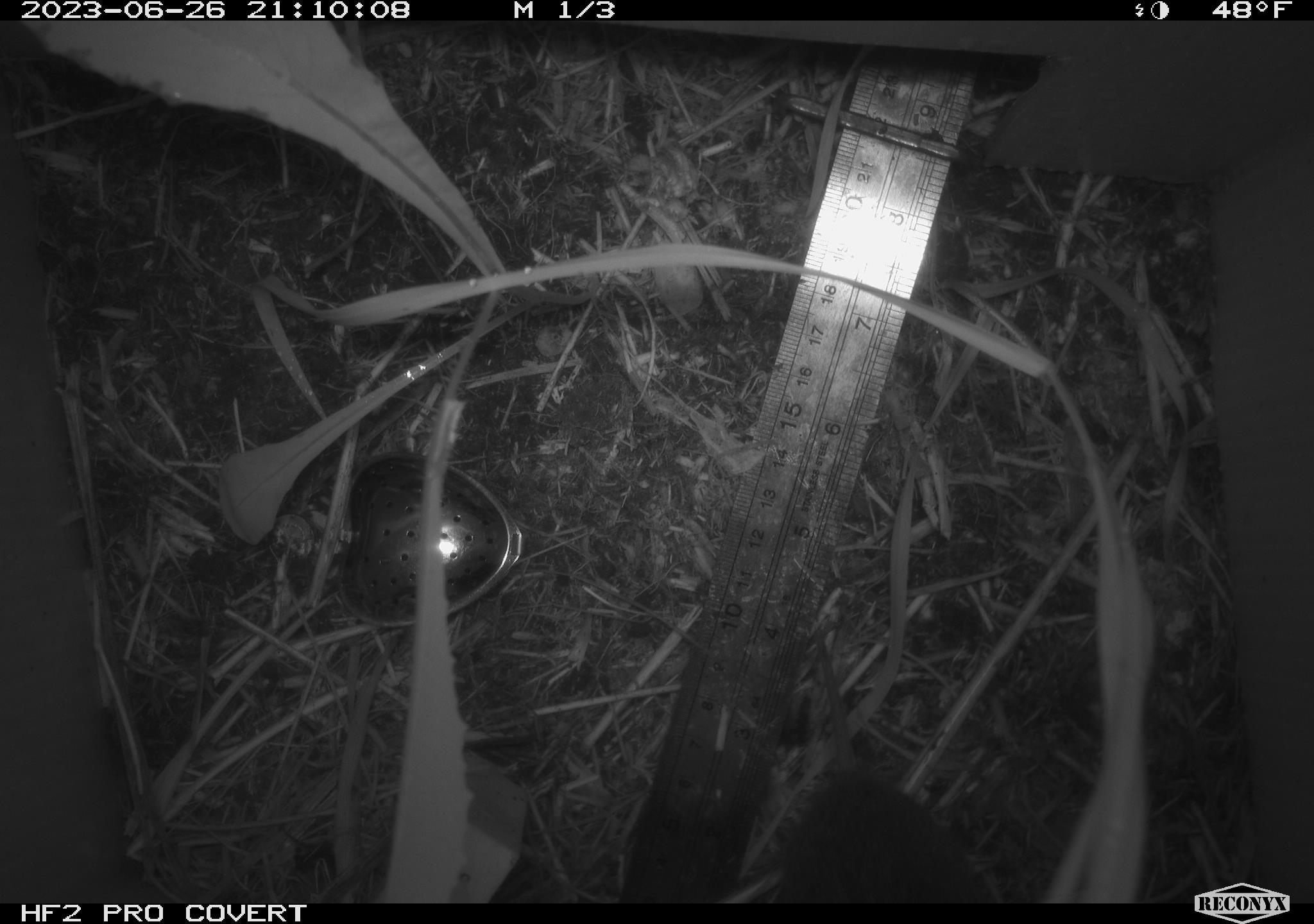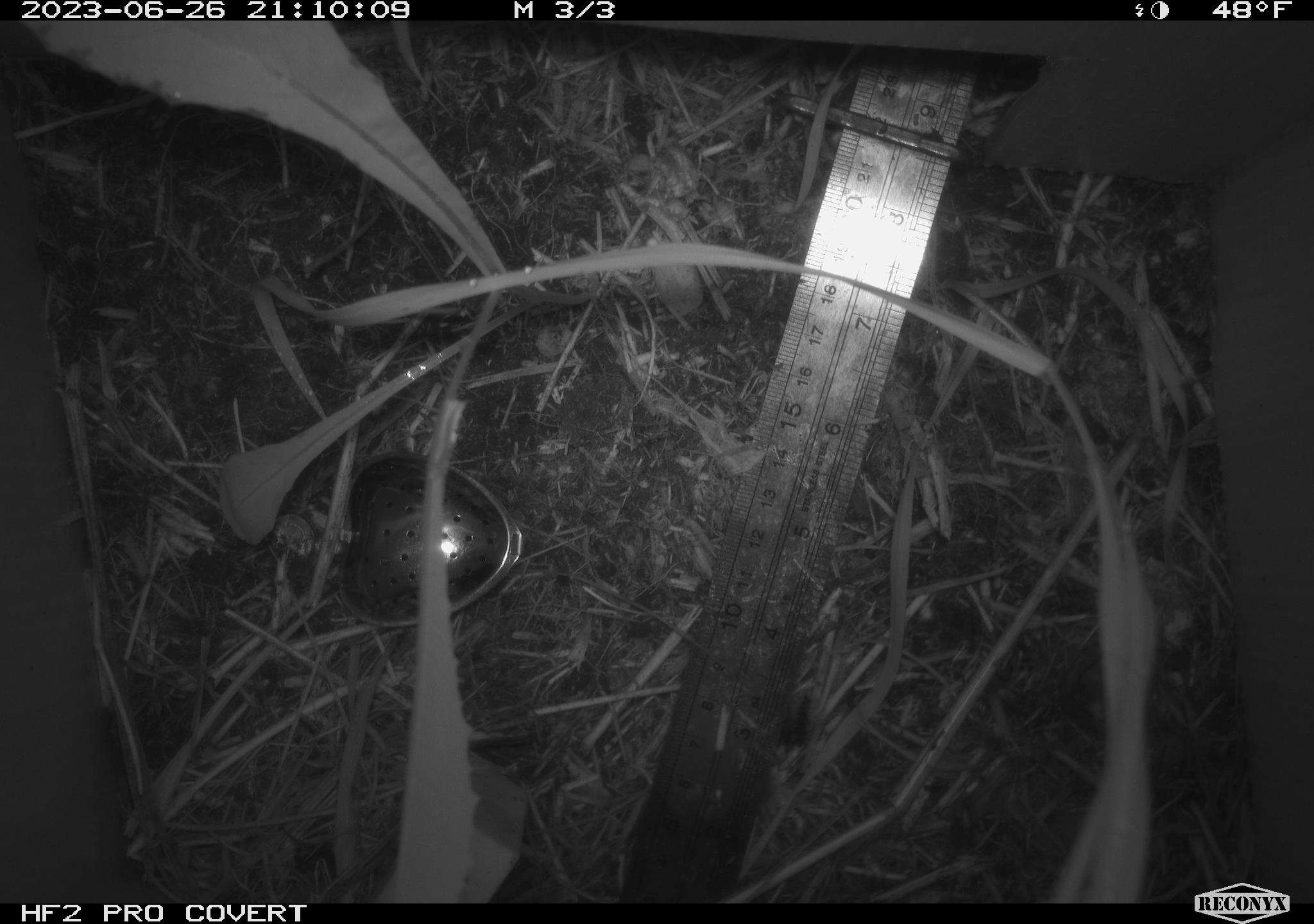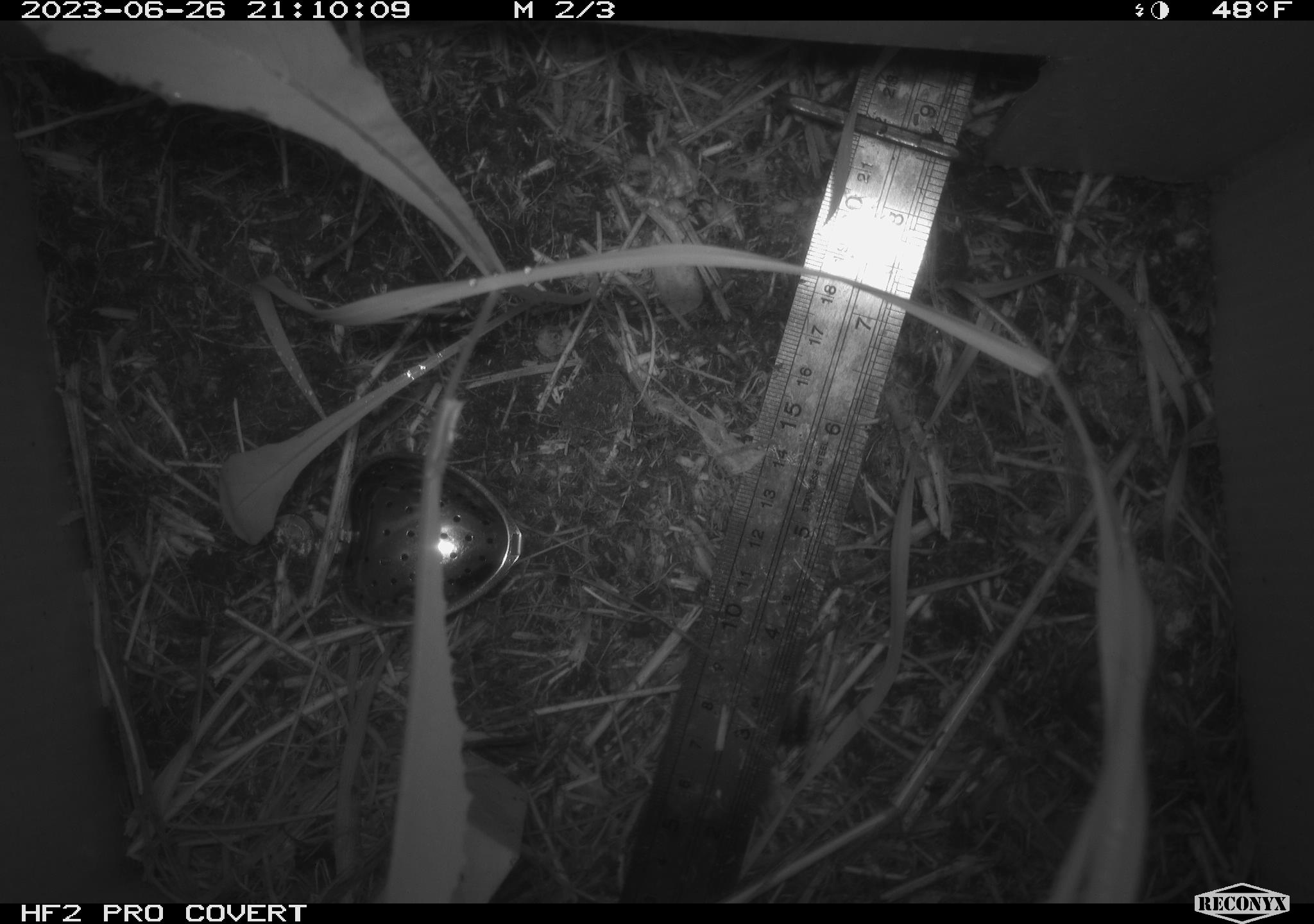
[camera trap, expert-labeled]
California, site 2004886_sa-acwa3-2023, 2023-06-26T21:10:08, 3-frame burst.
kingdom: Animalia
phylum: Chordata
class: Mammalia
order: Rodentia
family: Cricetidae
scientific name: Arvicolinae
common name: voles, lemmings, and muskrats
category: arvicolinae subfamily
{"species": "arvicolinae subfamily (voles, lemmings, and muskrats) (Arvicolinae)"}